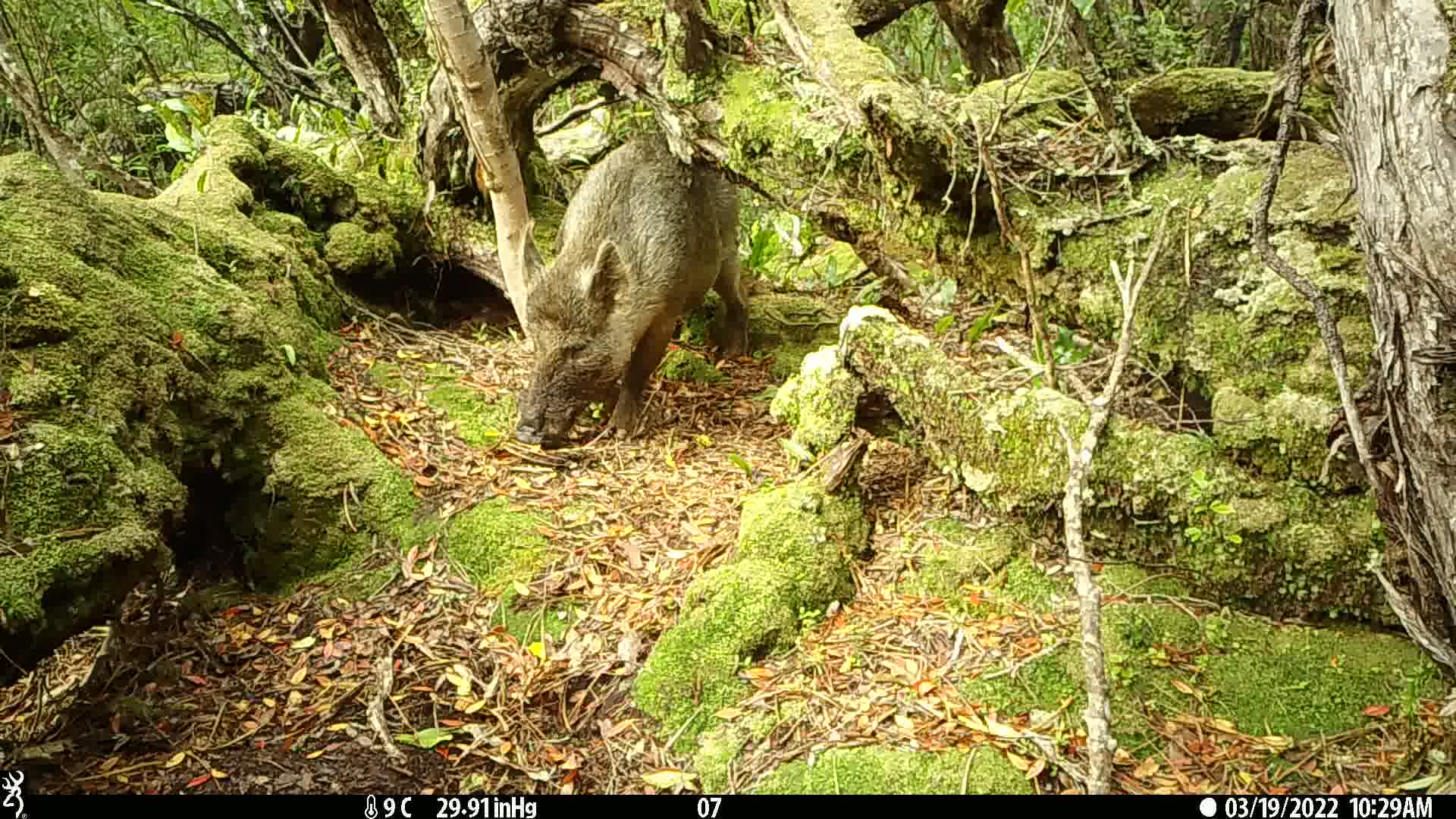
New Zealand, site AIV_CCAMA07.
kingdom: Animalia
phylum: Chordata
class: Mammalia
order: Artiodactyla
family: Suidae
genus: Sus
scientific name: Sus scrofa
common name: pig